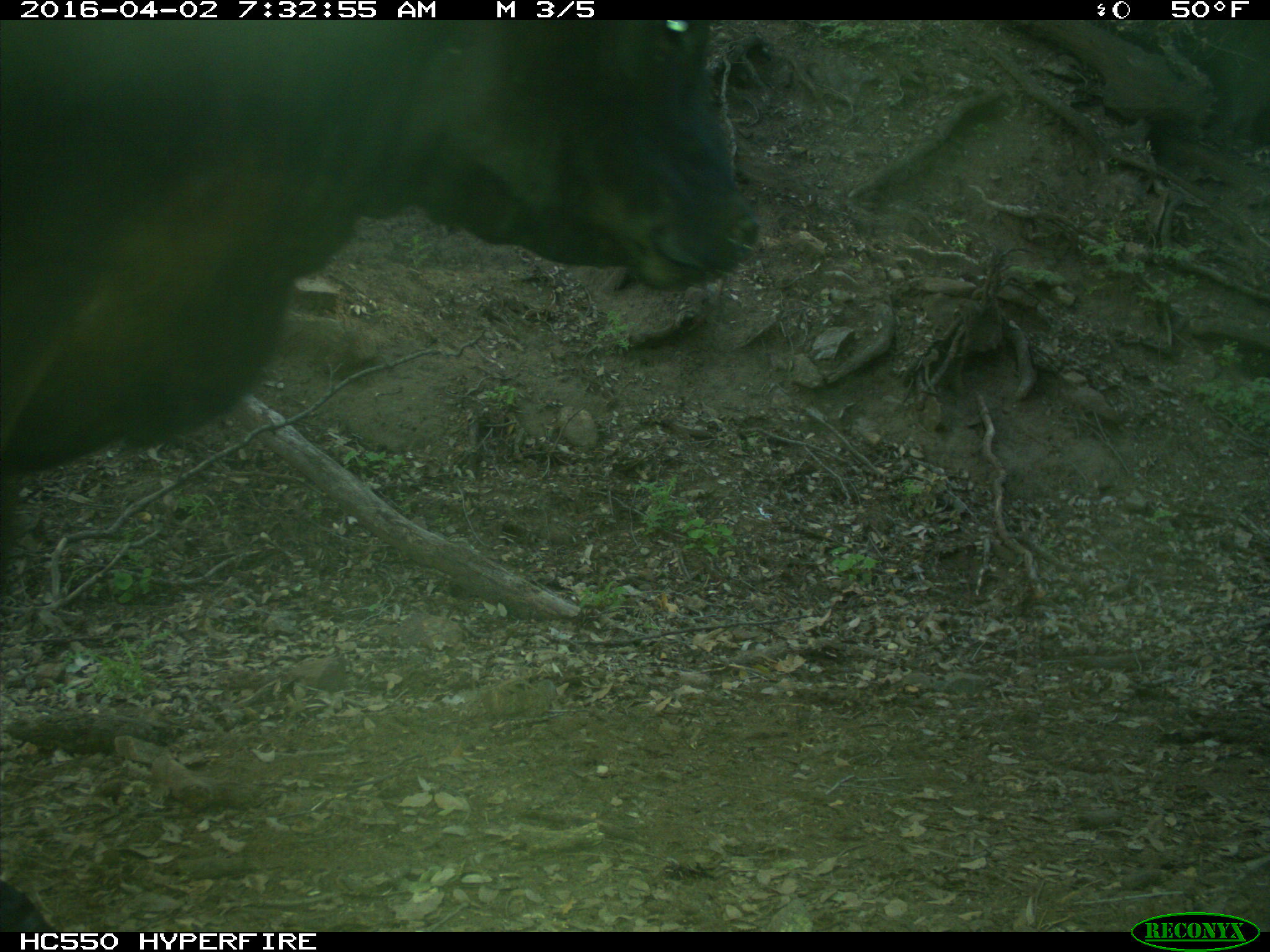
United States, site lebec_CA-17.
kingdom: Animalia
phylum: Chordata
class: Mammalia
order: Artiodactyla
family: Bovidae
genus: Bos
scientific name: Bos taurus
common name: domestic cow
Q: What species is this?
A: Bos taurus (domestic cow).